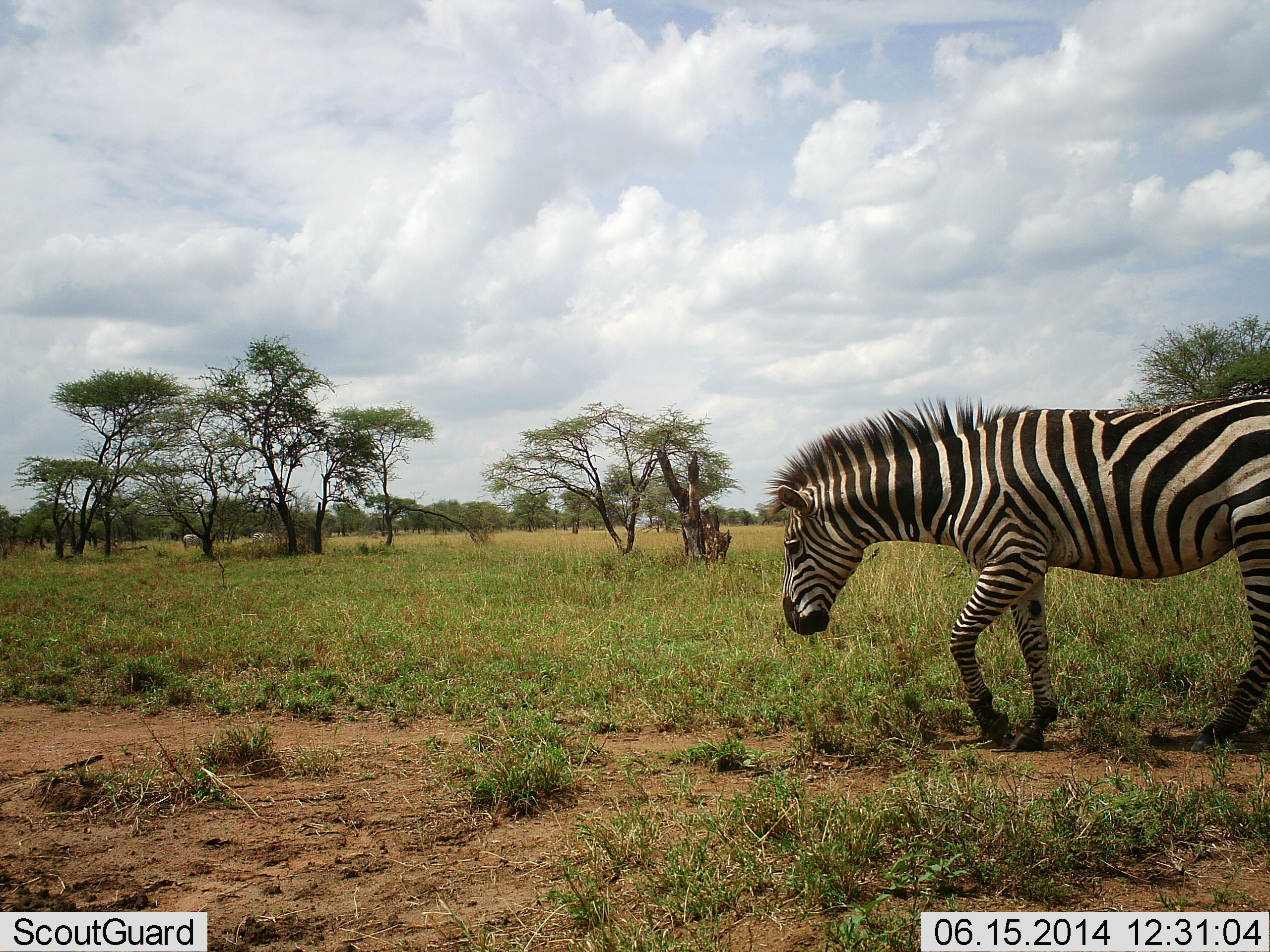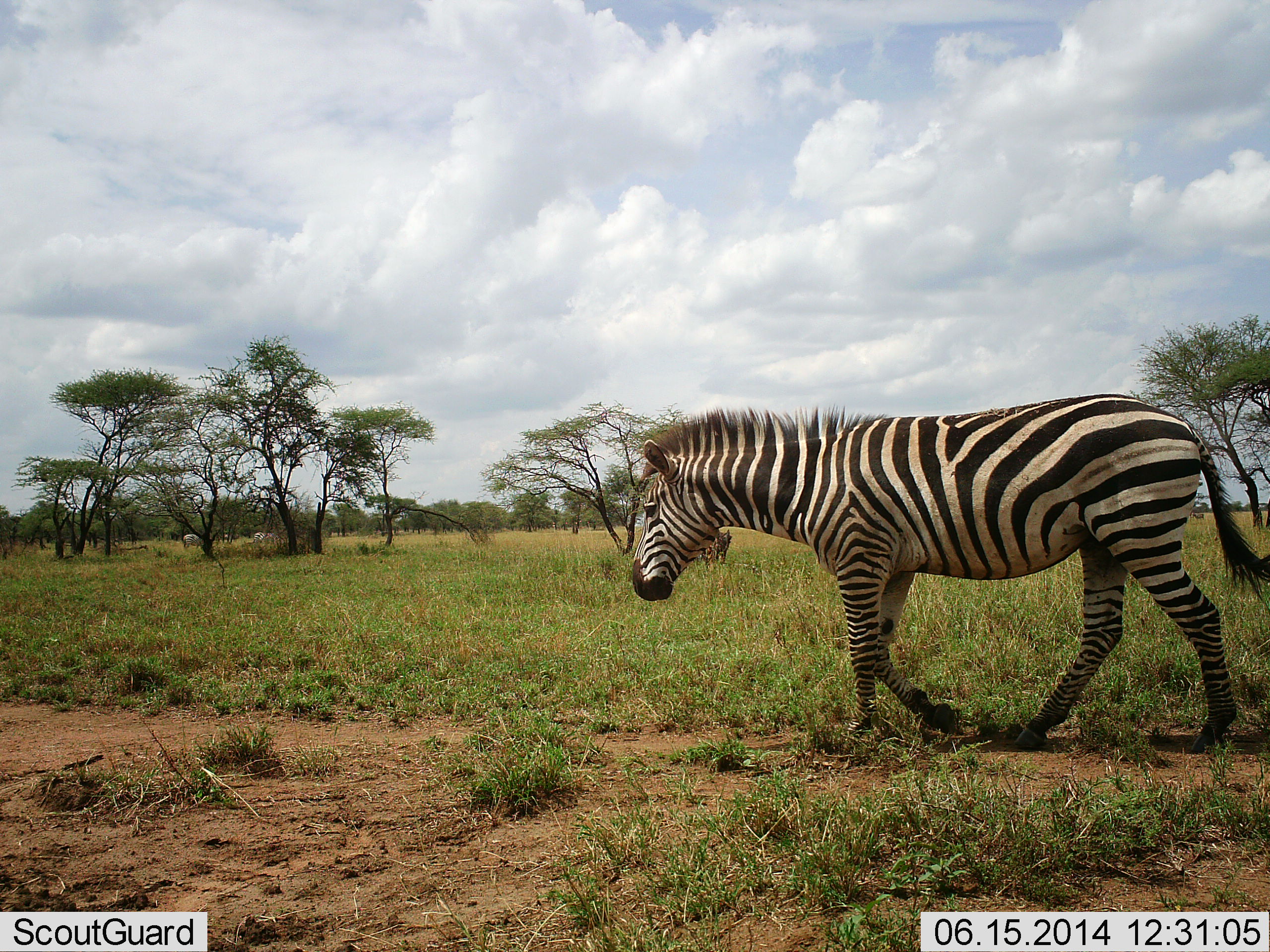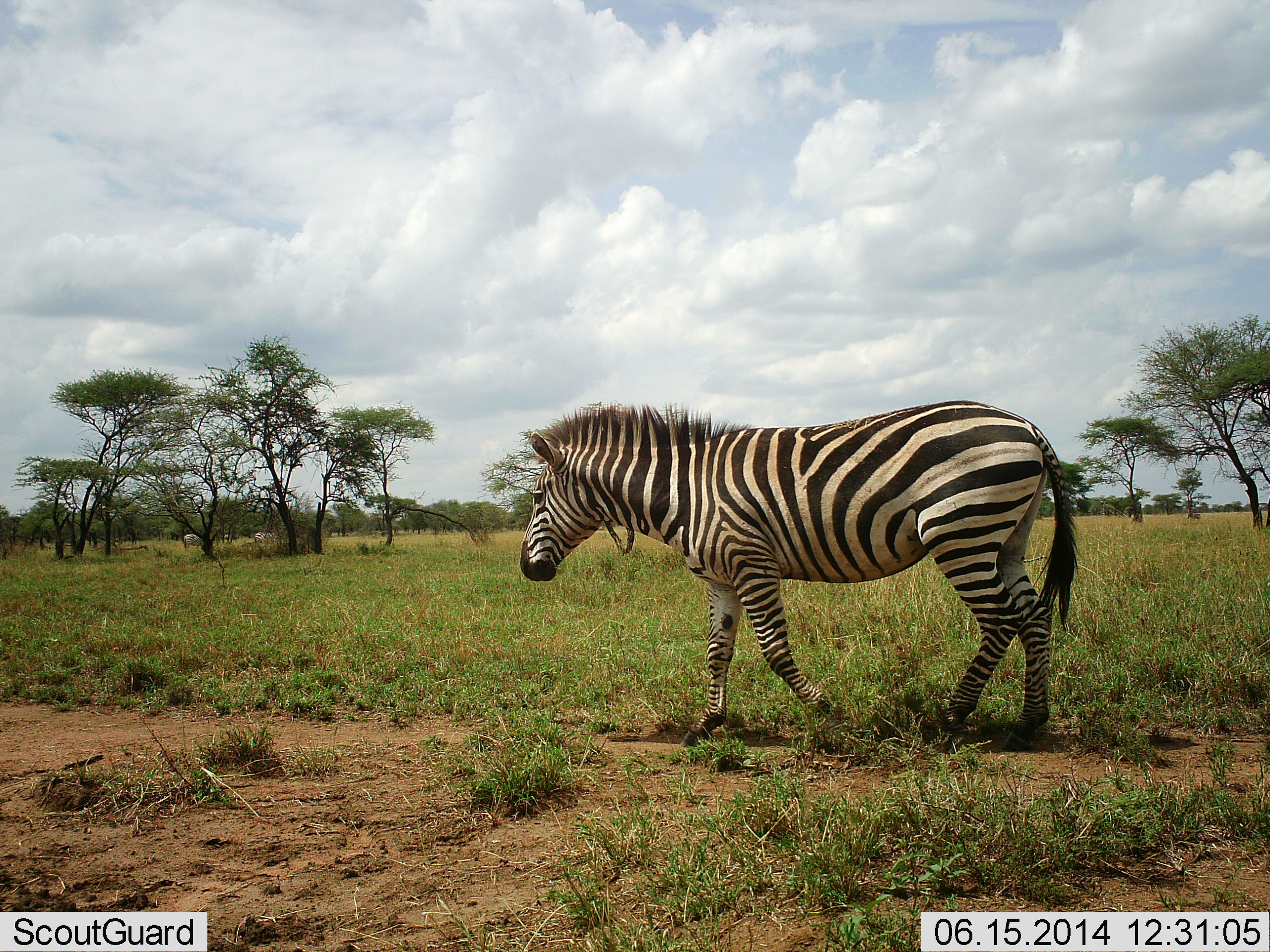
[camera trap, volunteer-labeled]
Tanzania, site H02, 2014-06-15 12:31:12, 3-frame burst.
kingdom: Animalia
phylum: Chordata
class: Mammalia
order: Perissodactyla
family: Equidae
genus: Equus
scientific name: Equus quagga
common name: plains zebra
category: zebra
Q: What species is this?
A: Zebra (plains zebra) (Equus quagga).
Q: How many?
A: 1.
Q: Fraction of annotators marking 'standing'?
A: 0%.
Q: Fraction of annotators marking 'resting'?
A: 0%.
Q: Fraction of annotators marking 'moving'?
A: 100%.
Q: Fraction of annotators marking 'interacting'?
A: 0%.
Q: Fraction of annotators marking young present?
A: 0%.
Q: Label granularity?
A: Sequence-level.